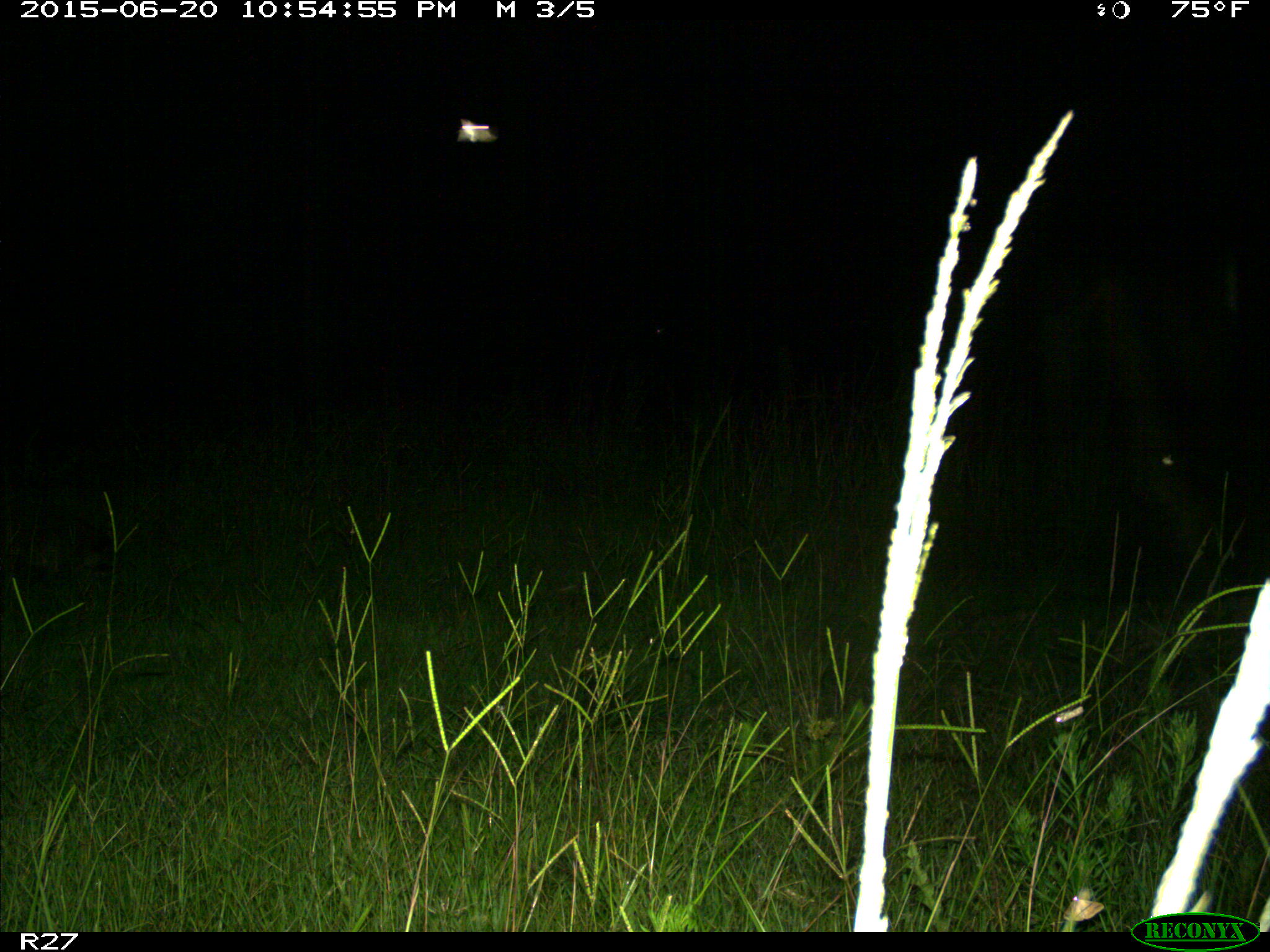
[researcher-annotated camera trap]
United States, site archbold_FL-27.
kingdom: Animalia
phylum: Chordata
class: Mammalia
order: Carnivora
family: Procyonidae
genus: Procyon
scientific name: Procyon lotor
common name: common raccoon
Procyon lotor (common raccoon).